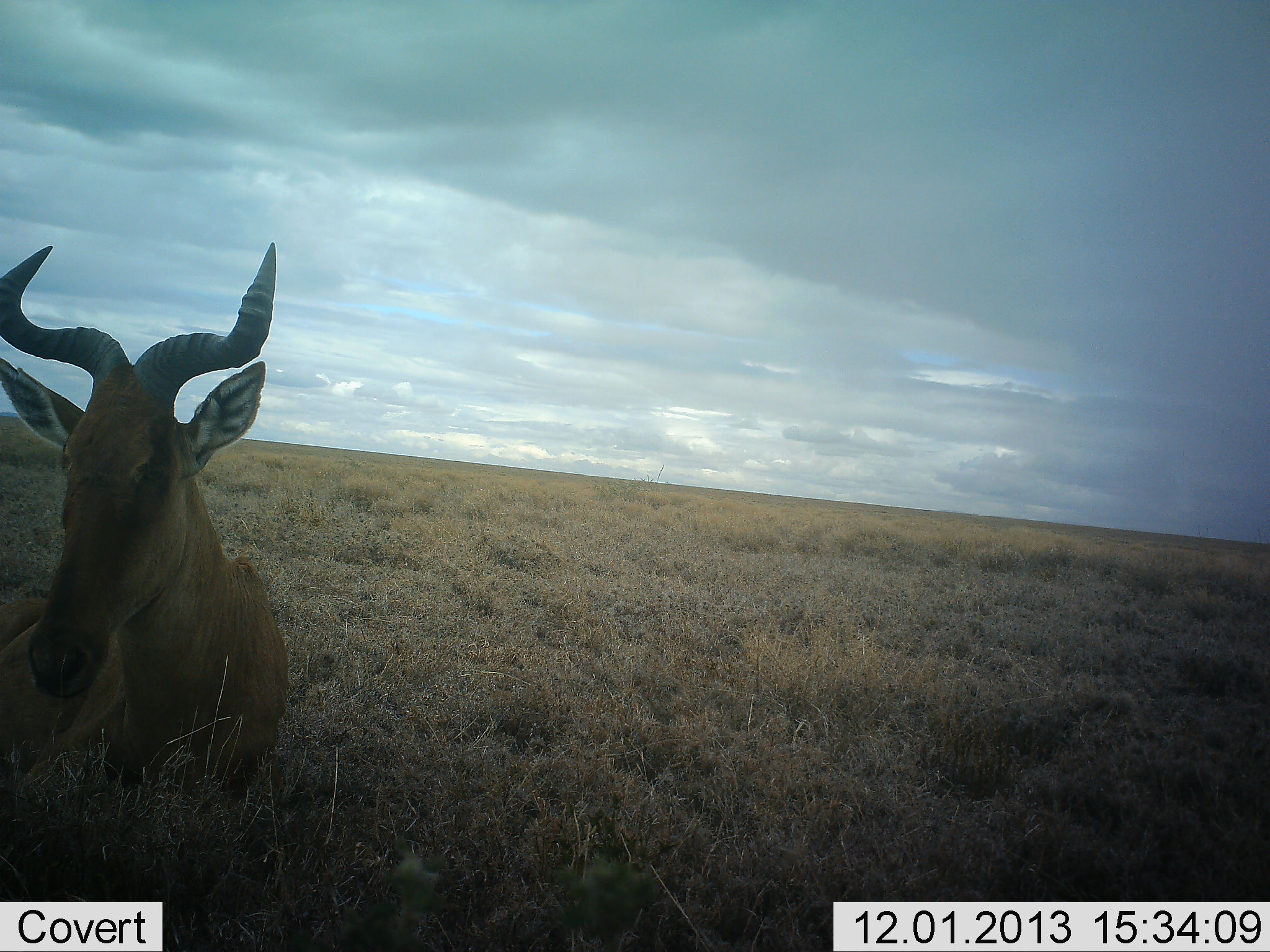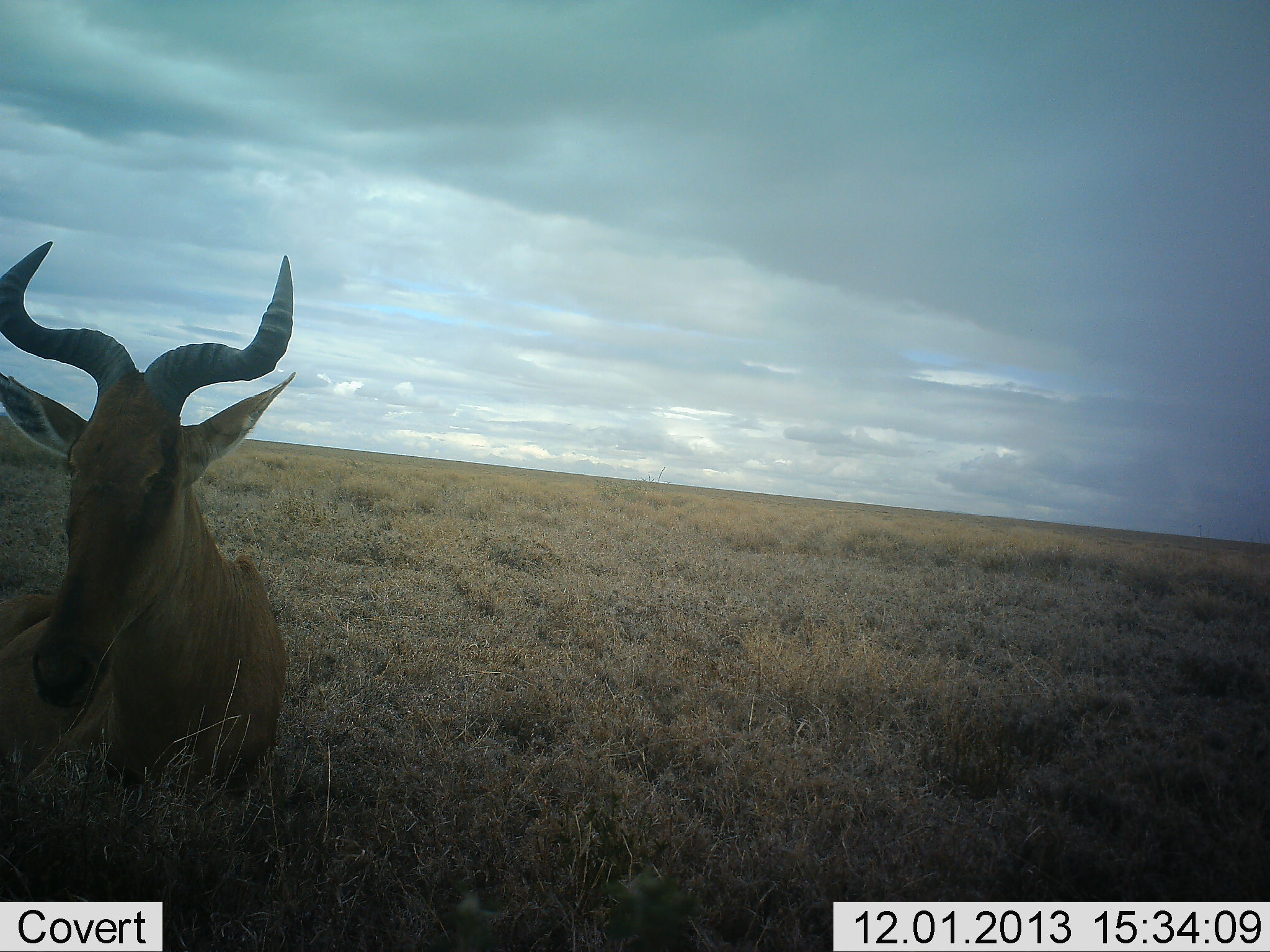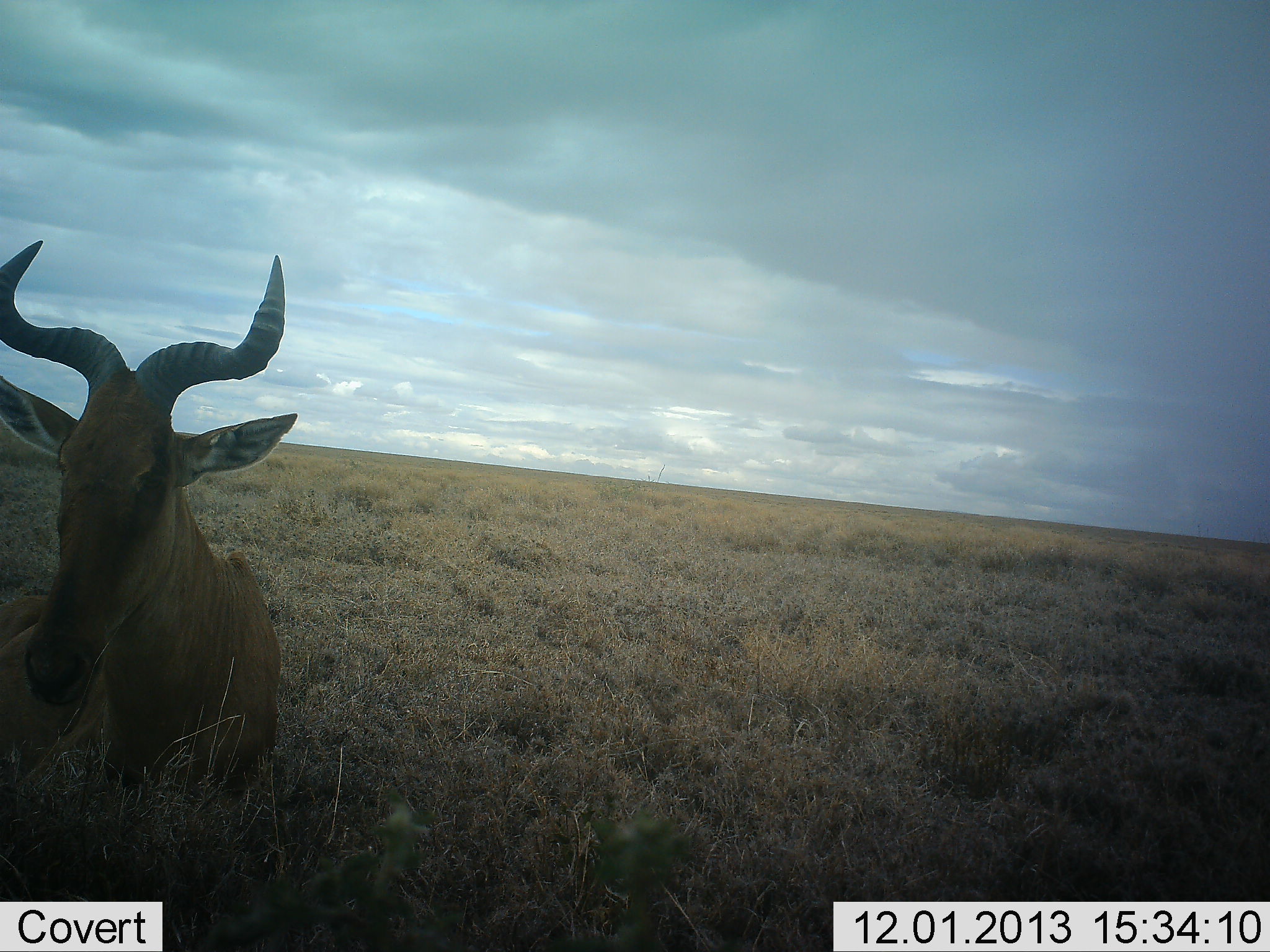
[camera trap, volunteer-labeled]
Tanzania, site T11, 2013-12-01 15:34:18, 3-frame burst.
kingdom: Animalia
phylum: Chordata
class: Mammalia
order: Artiodactyla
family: Bovidae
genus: Alcelaphus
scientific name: Alcelaphus buselaphus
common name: hartebeest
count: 1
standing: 20%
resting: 90%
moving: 0%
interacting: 0%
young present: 0%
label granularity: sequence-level